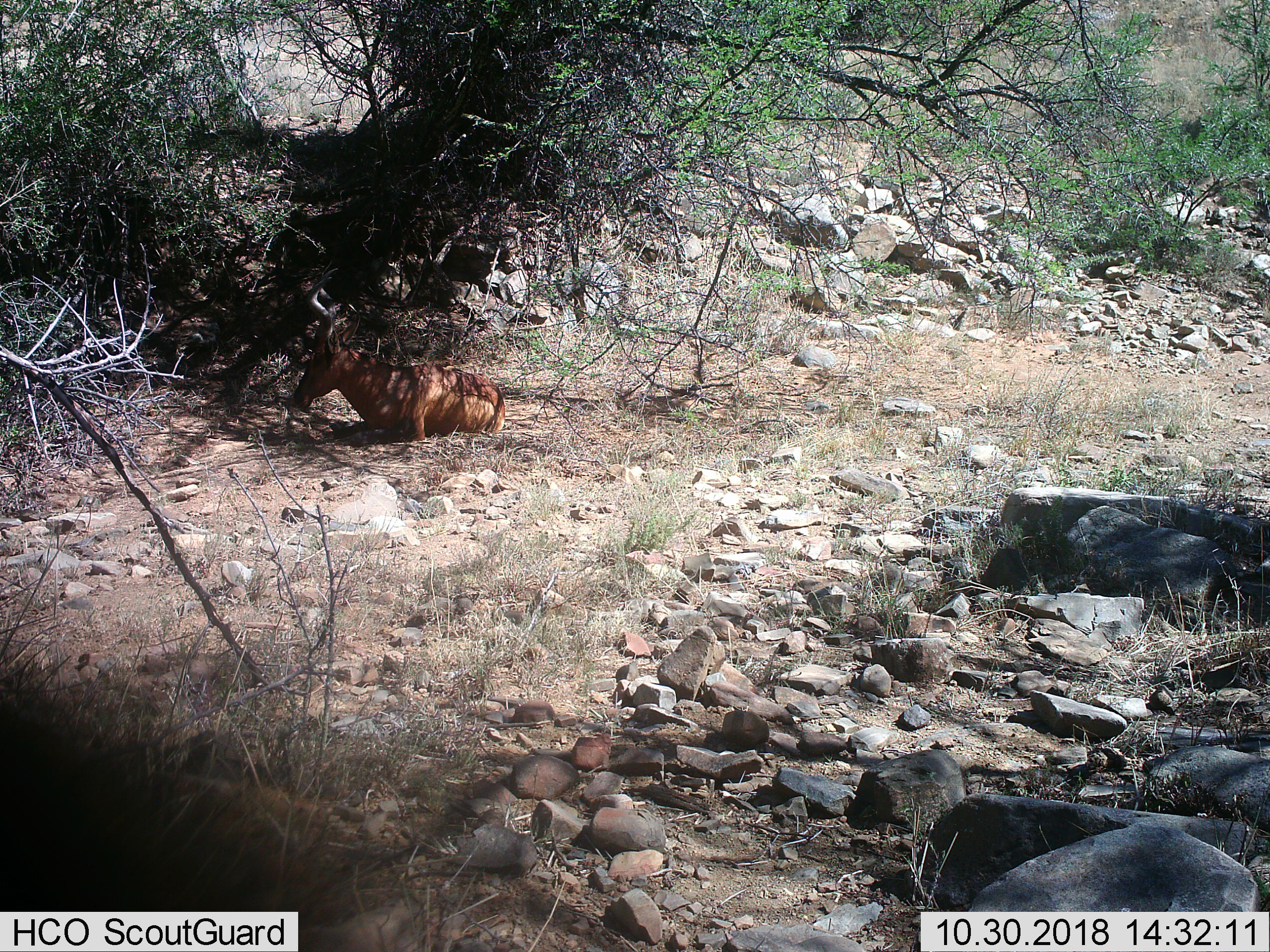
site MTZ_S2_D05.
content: unidentified animal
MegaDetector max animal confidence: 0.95